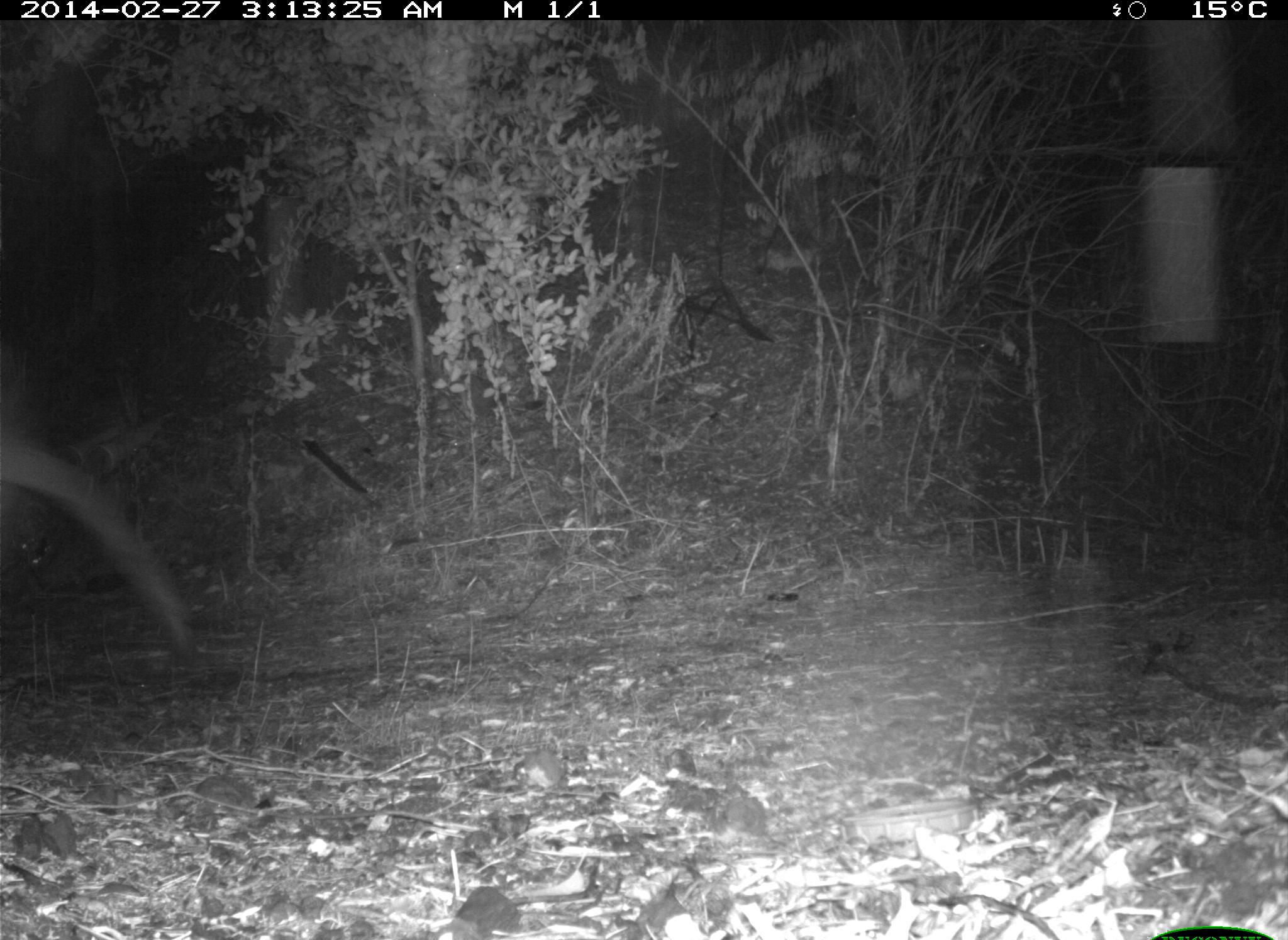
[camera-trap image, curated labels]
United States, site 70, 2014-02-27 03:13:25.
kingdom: Animalia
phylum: Chordata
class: Mammalia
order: Artiodactyla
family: Cervidae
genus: Odocoileus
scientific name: Odocoileus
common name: deer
Deer (Odocoileus).